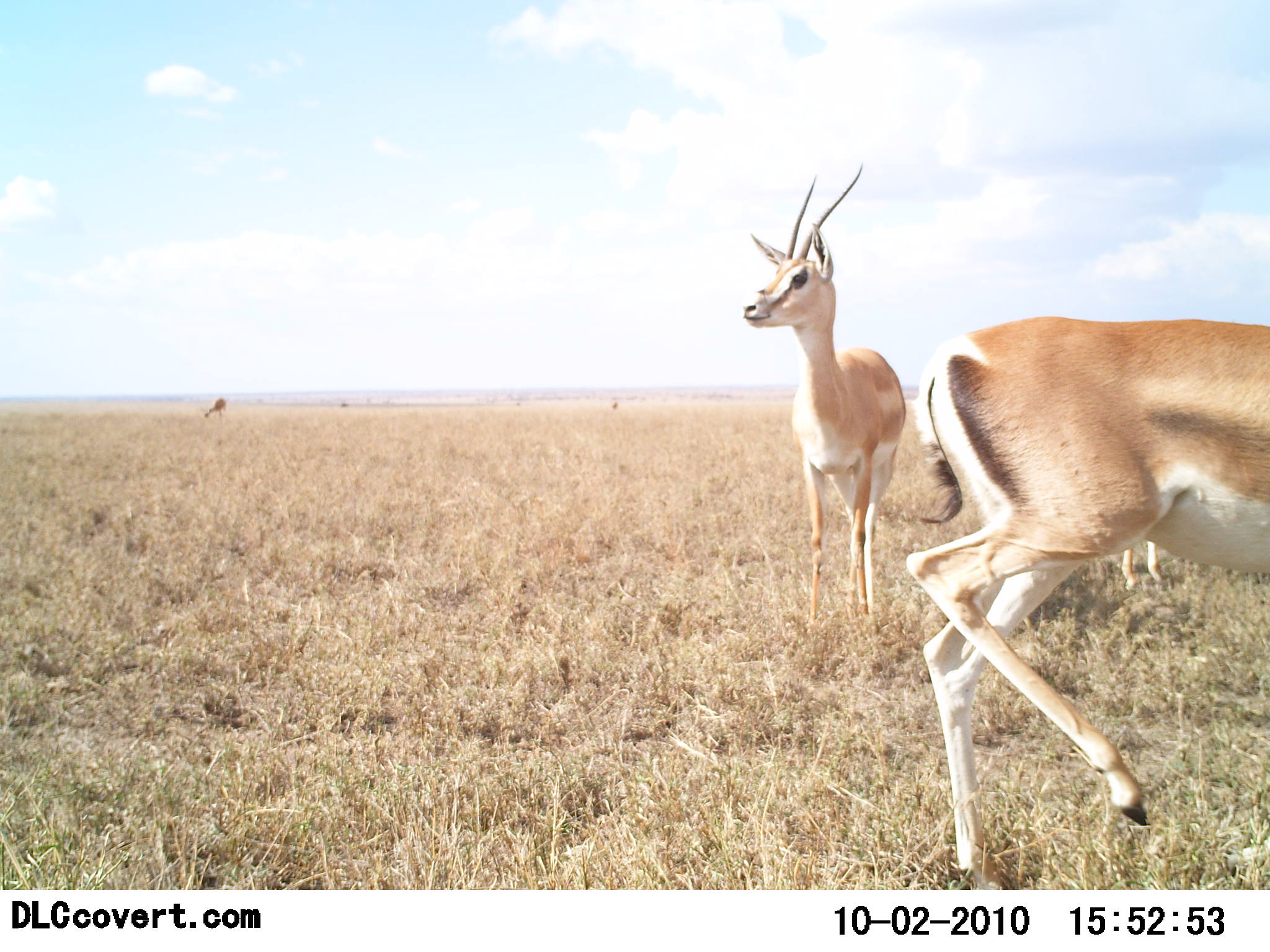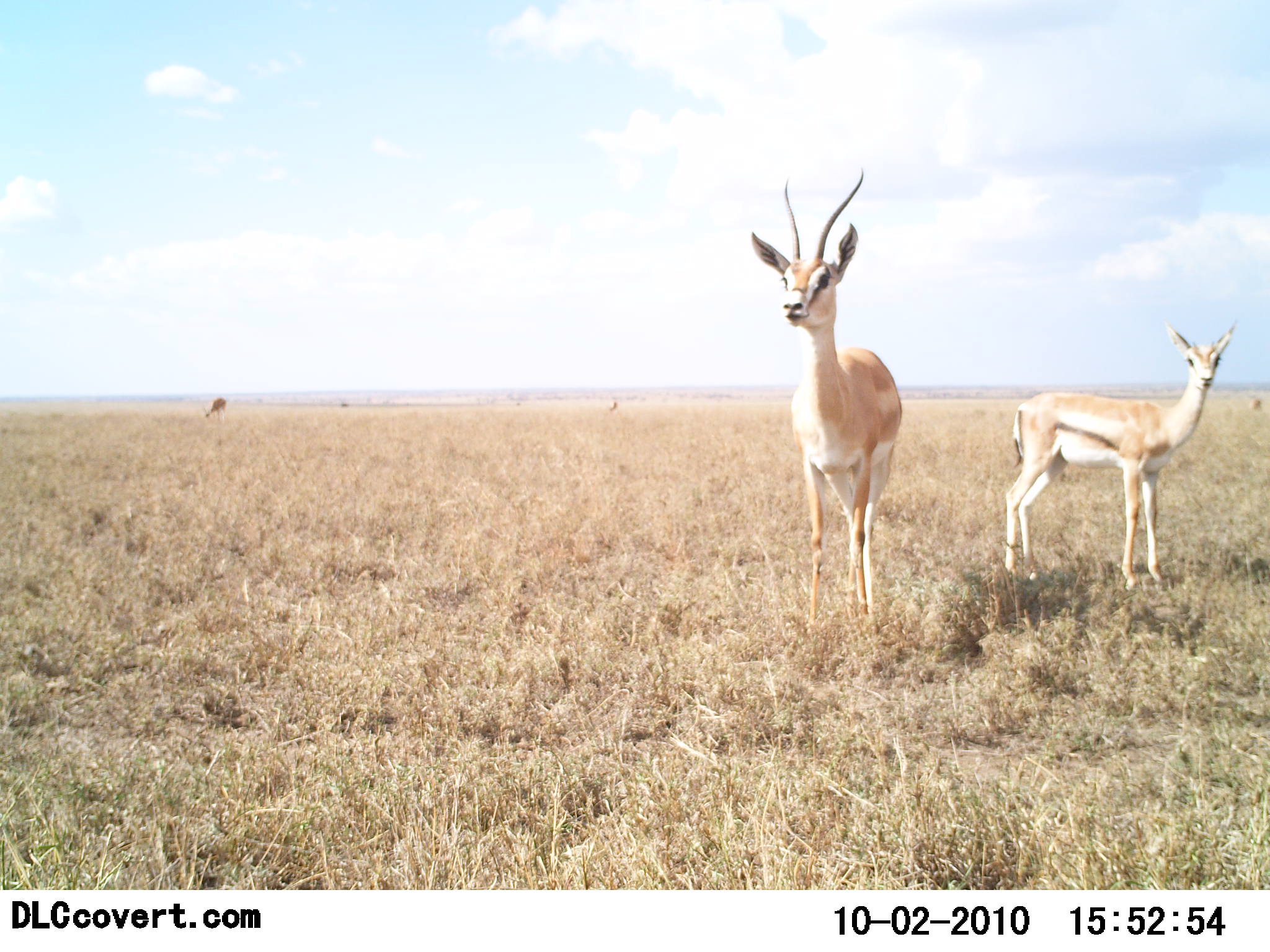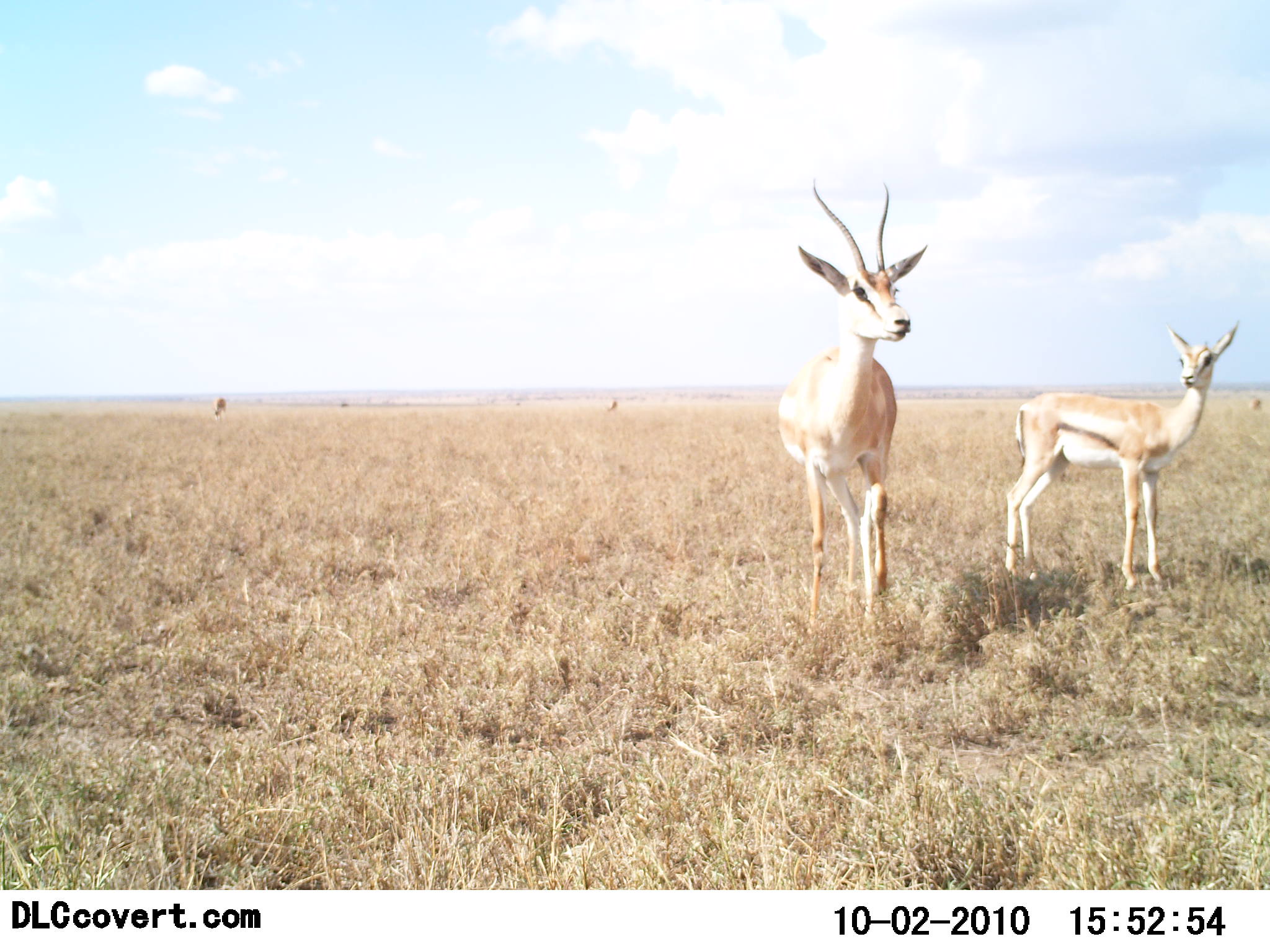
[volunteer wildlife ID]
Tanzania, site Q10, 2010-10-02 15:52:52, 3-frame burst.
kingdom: Animalia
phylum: Chordata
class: Mammalia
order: Artiodactyla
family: Bovidae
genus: Nanger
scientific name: Nanger granti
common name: grant's gazelle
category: gazellegrants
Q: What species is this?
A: Gazellegrants (grant's gazelle) (Nanger granti).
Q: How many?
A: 5.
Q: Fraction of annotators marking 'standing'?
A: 85%.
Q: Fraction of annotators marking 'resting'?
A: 8%.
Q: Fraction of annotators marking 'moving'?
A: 69%.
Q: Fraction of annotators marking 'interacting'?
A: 0%.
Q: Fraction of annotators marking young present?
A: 15%.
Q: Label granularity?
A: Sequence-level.